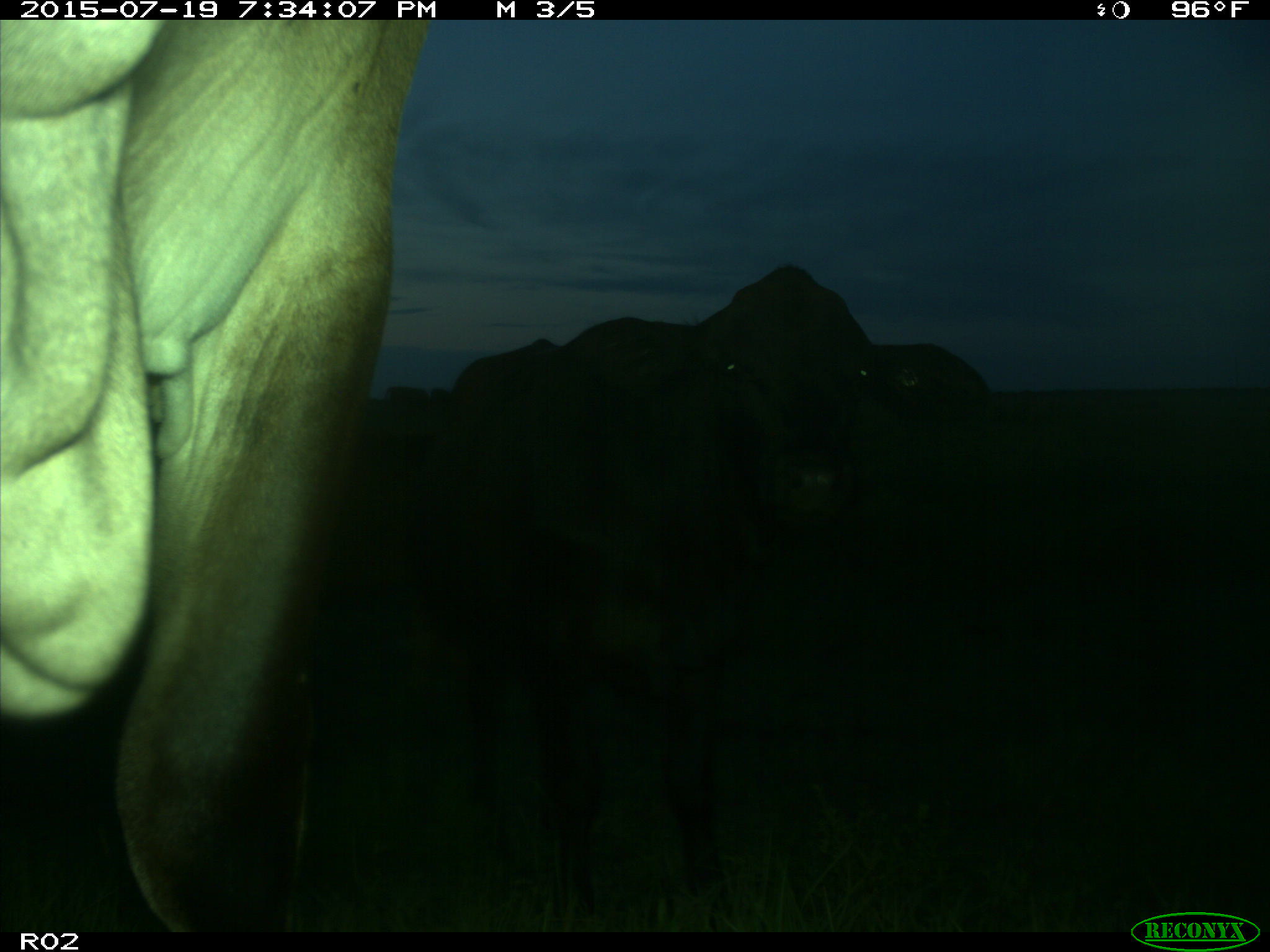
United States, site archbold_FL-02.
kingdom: Animalia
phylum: Chordata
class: Mammalia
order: Artiodactyla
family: Bovidae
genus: Bos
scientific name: Bos taurus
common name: domestic cow